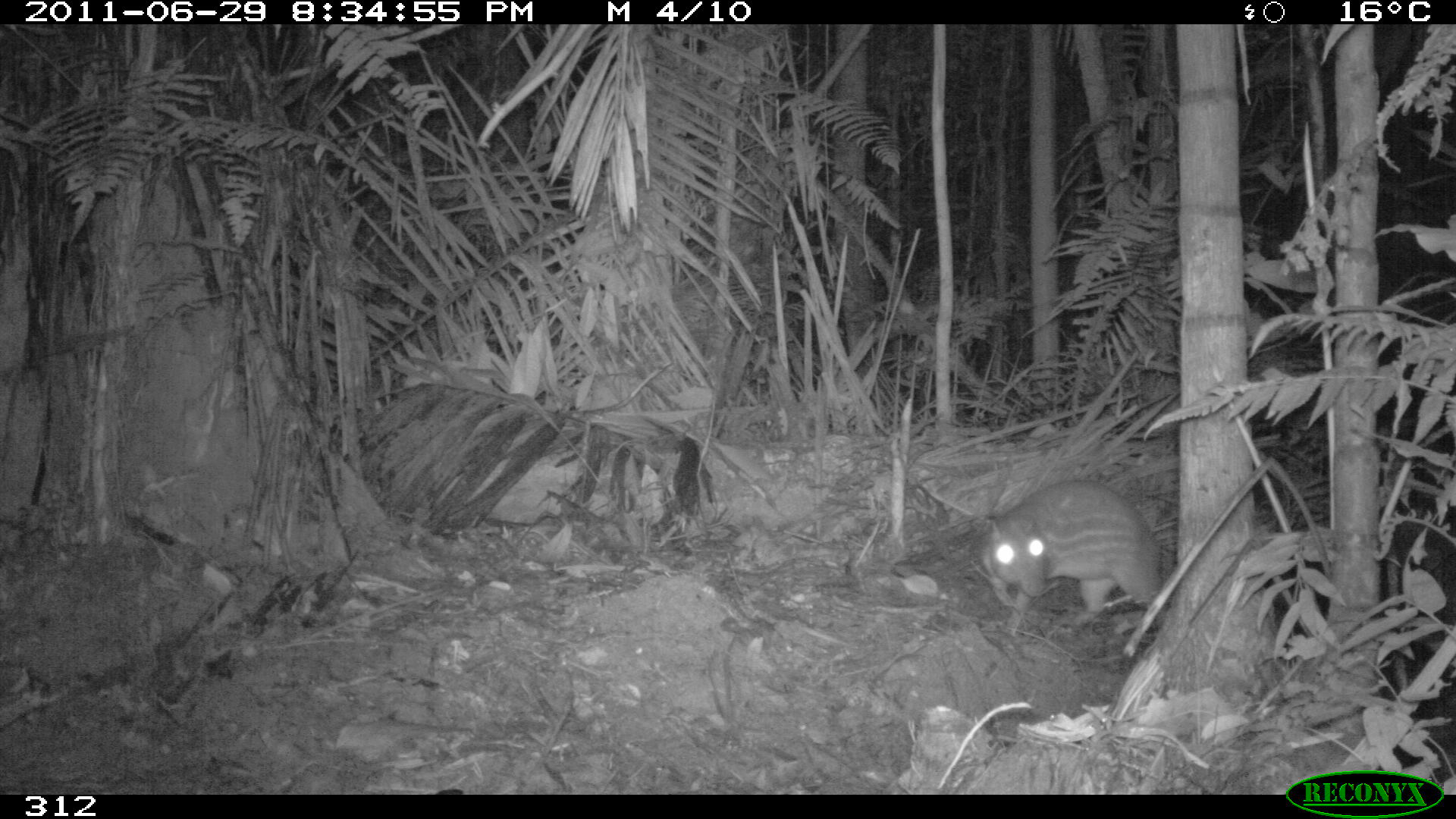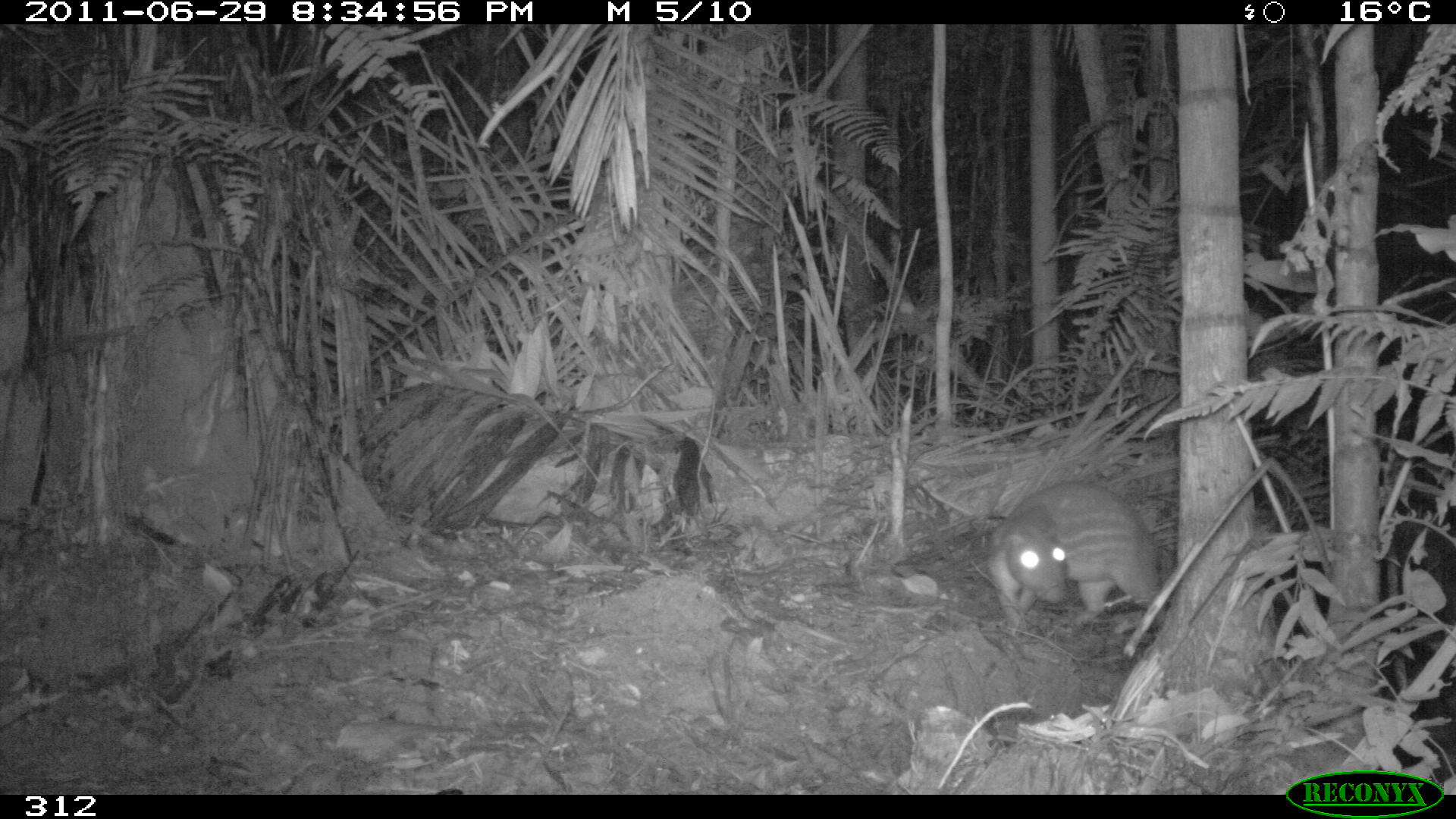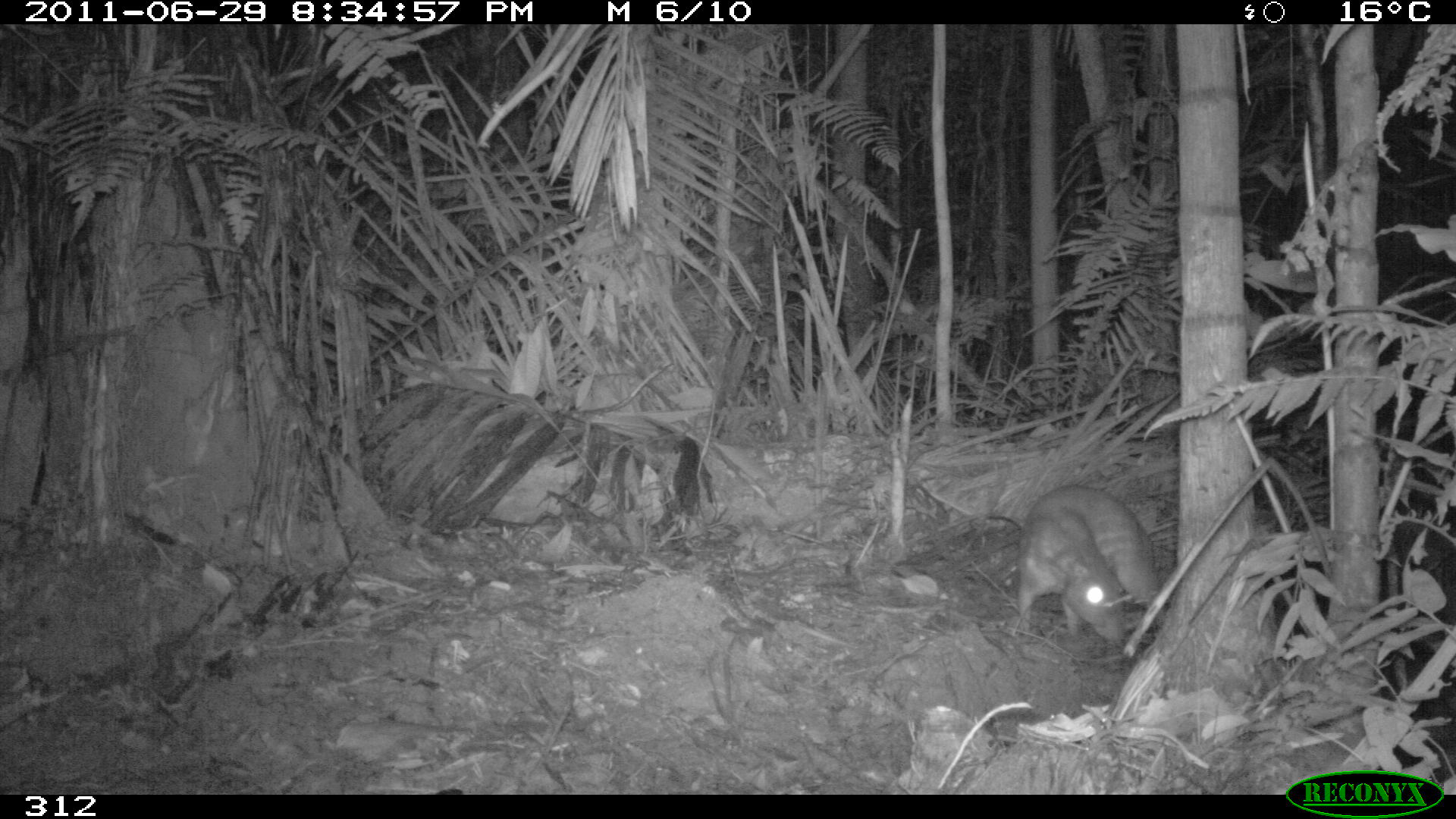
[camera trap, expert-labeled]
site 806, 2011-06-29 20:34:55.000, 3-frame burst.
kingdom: Animalia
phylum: Chordata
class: Mammalia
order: Rodentia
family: Cuniculidae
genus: Cuniculus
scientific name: Cuniculus paca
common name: spotted paca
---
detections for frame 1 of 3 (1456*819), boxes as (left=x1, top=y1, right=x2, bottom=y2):
cuniculus paca: (left=977, top=477, right=1165, bottom=634)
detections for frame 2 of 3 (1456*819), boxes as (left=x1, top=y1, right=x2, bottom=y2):
cuniculus paca: (left=989, top=481, right=1165, bottom=635)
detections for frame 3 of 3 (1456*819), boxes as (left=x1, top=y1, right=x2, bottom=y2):
cuniculus paca: (left=1017, top=484, right=1164, bottom=646)